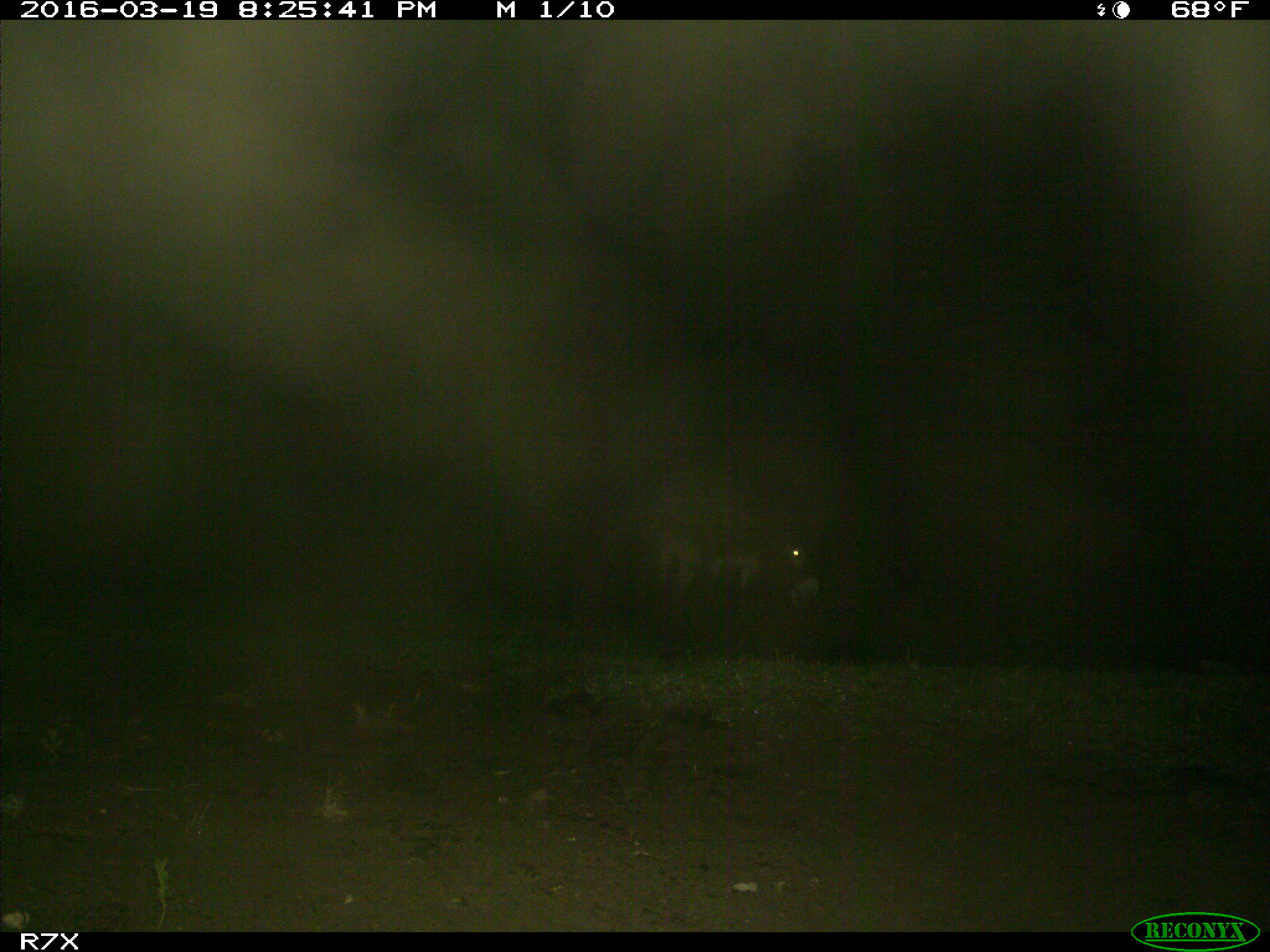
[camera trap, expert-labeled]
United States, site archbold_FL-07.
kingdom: Animalia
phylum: Chordata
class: Mammalia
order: Perissodactyla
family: Equidae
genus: Equus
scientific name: Equus africanus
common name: african wild ass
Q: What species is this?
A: Equus africanus (african wild ass).